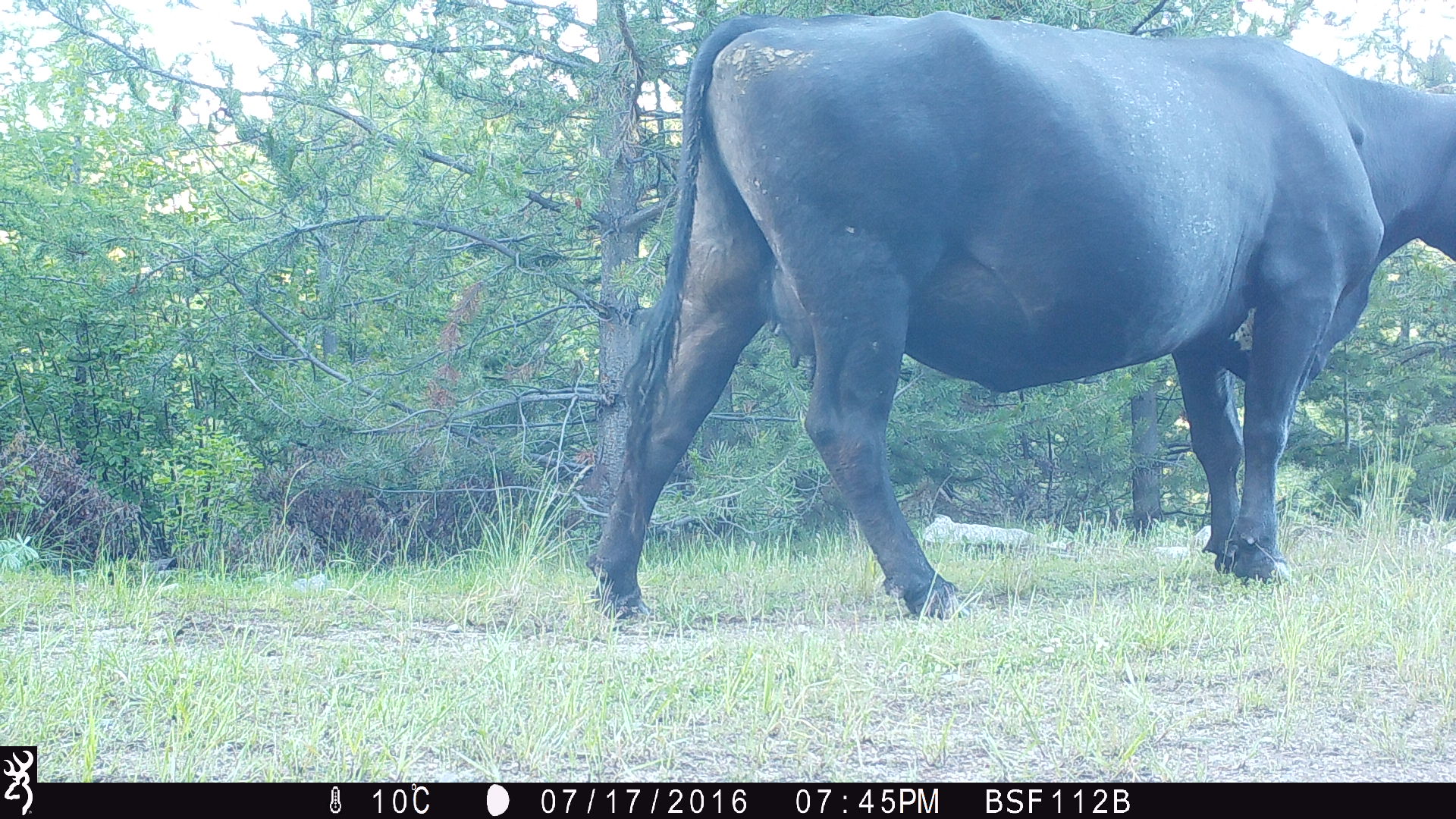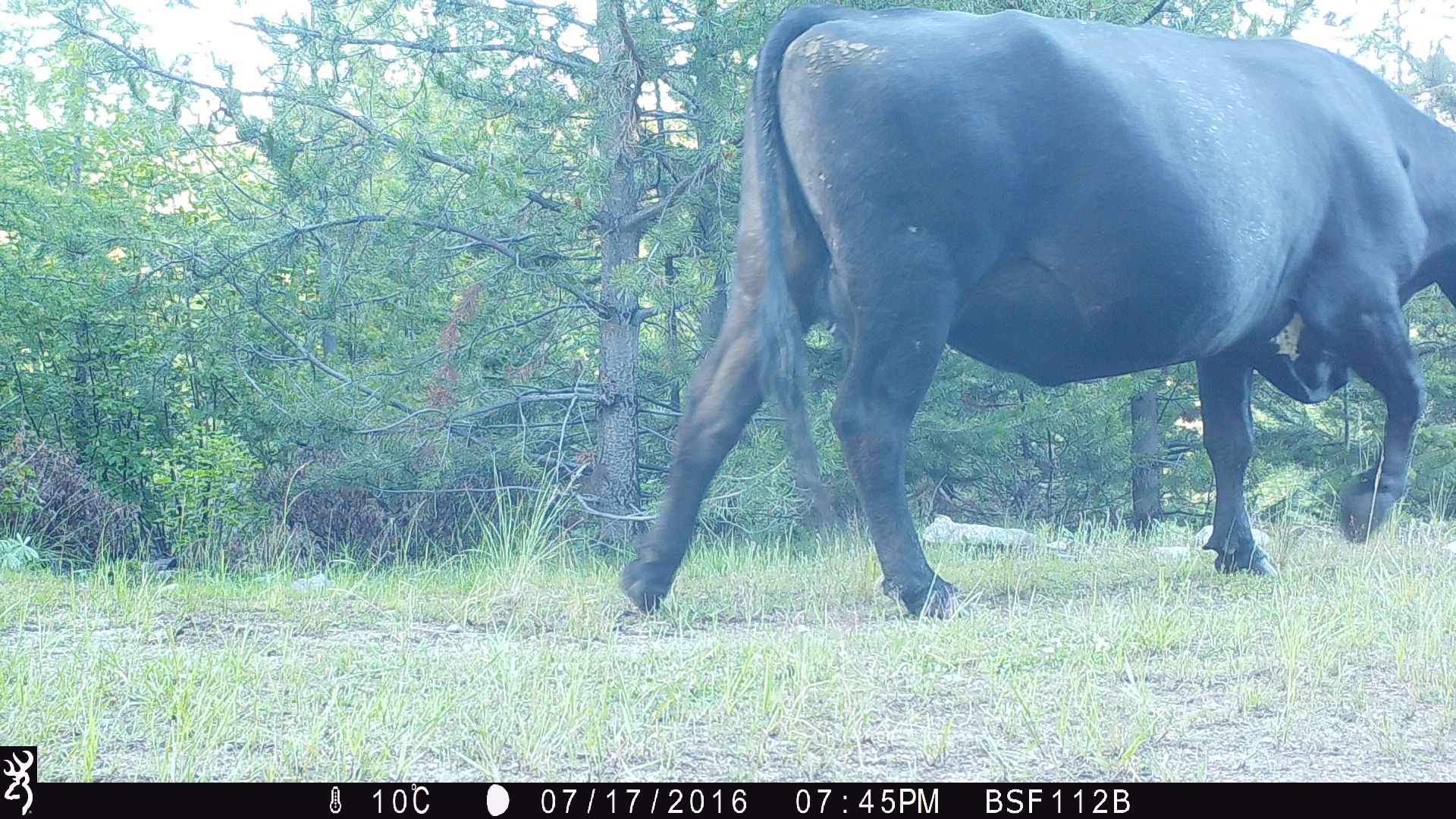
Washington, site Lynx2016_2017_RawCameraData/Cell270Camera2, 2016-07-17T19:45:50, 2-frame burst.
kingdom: Animalia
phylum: Chordata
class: Mammalia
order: Artiodactyla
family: Bovidae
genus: Bos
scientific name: Bos taurus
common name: domestic cattle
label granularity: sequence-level